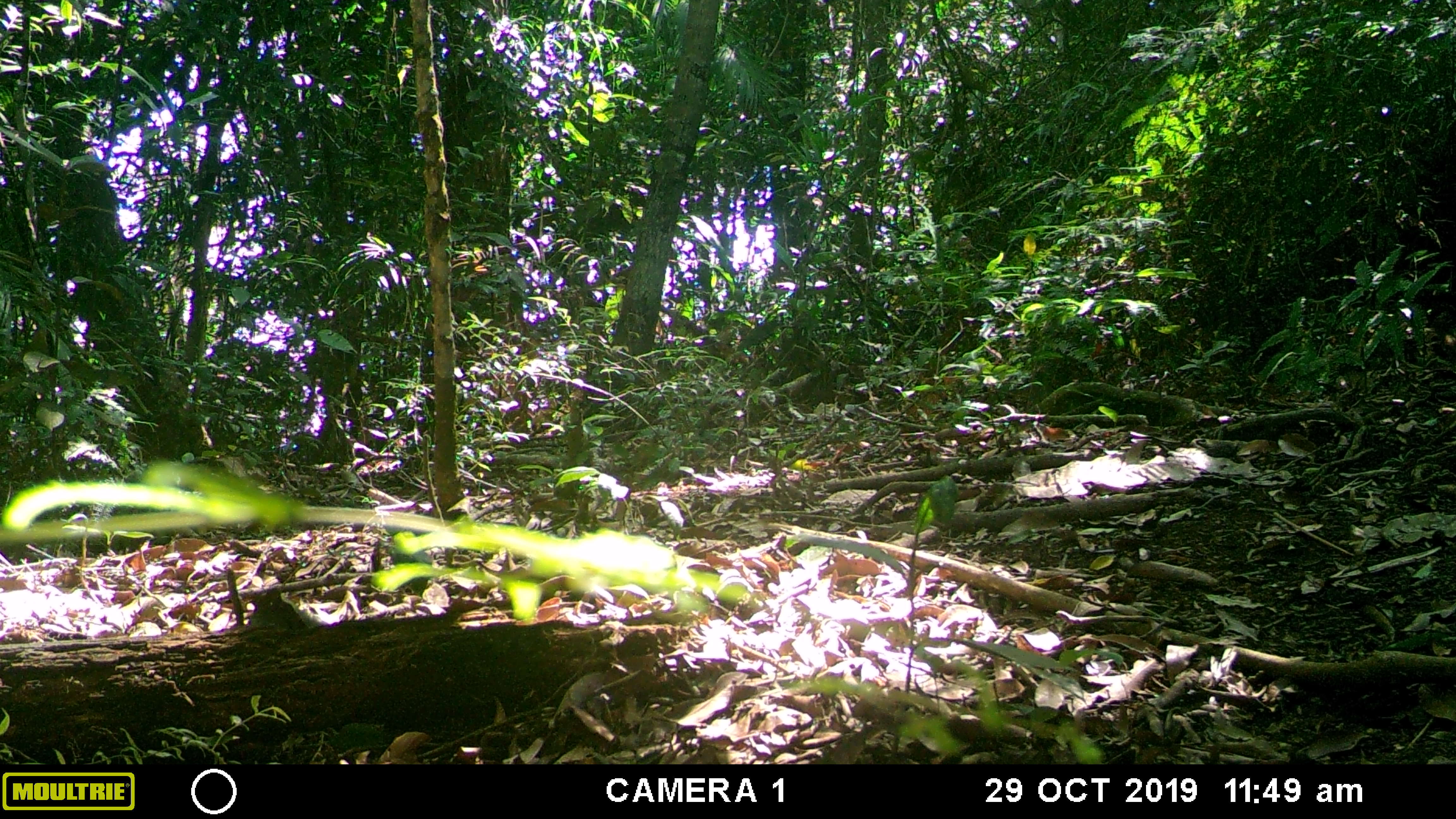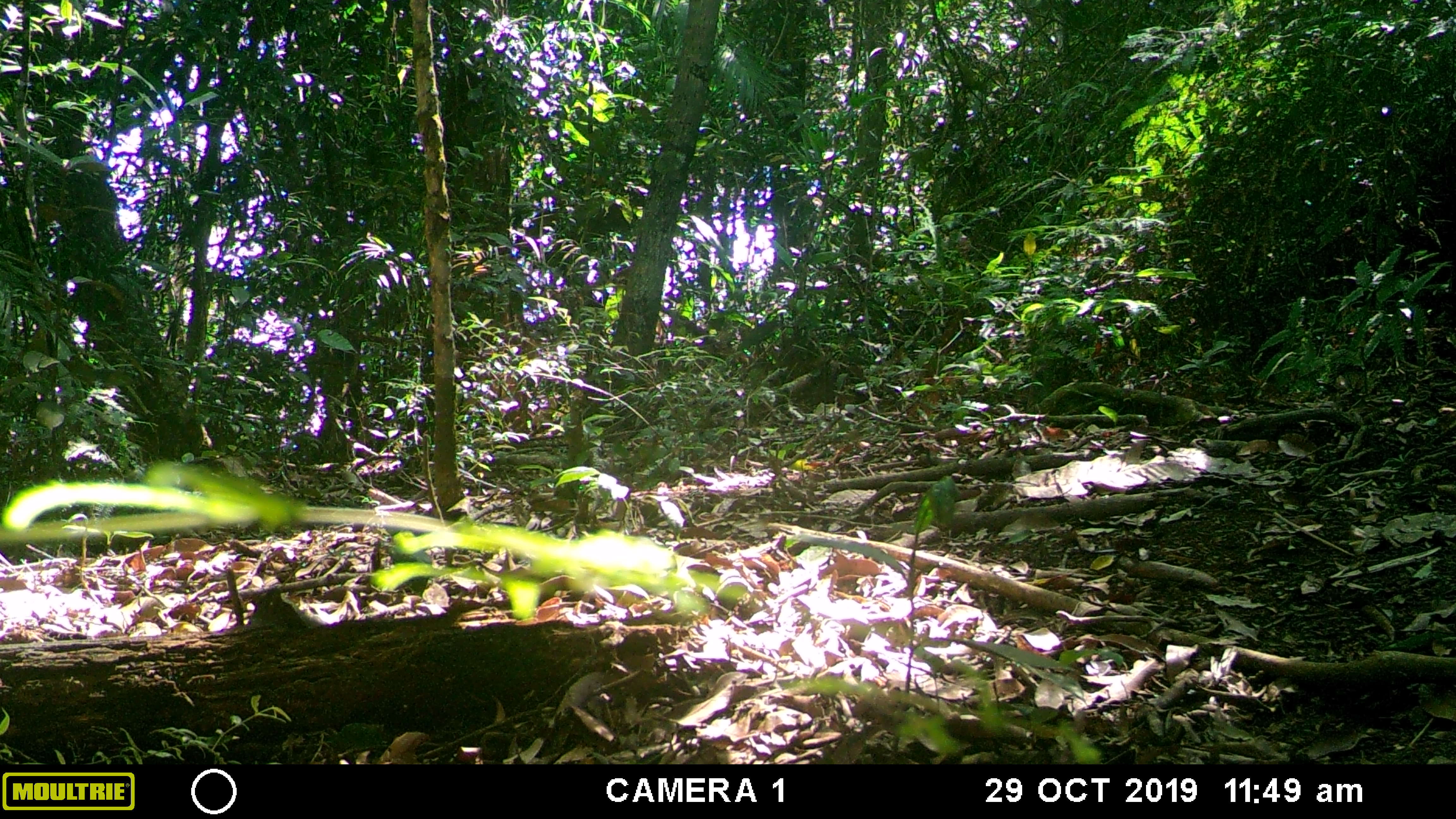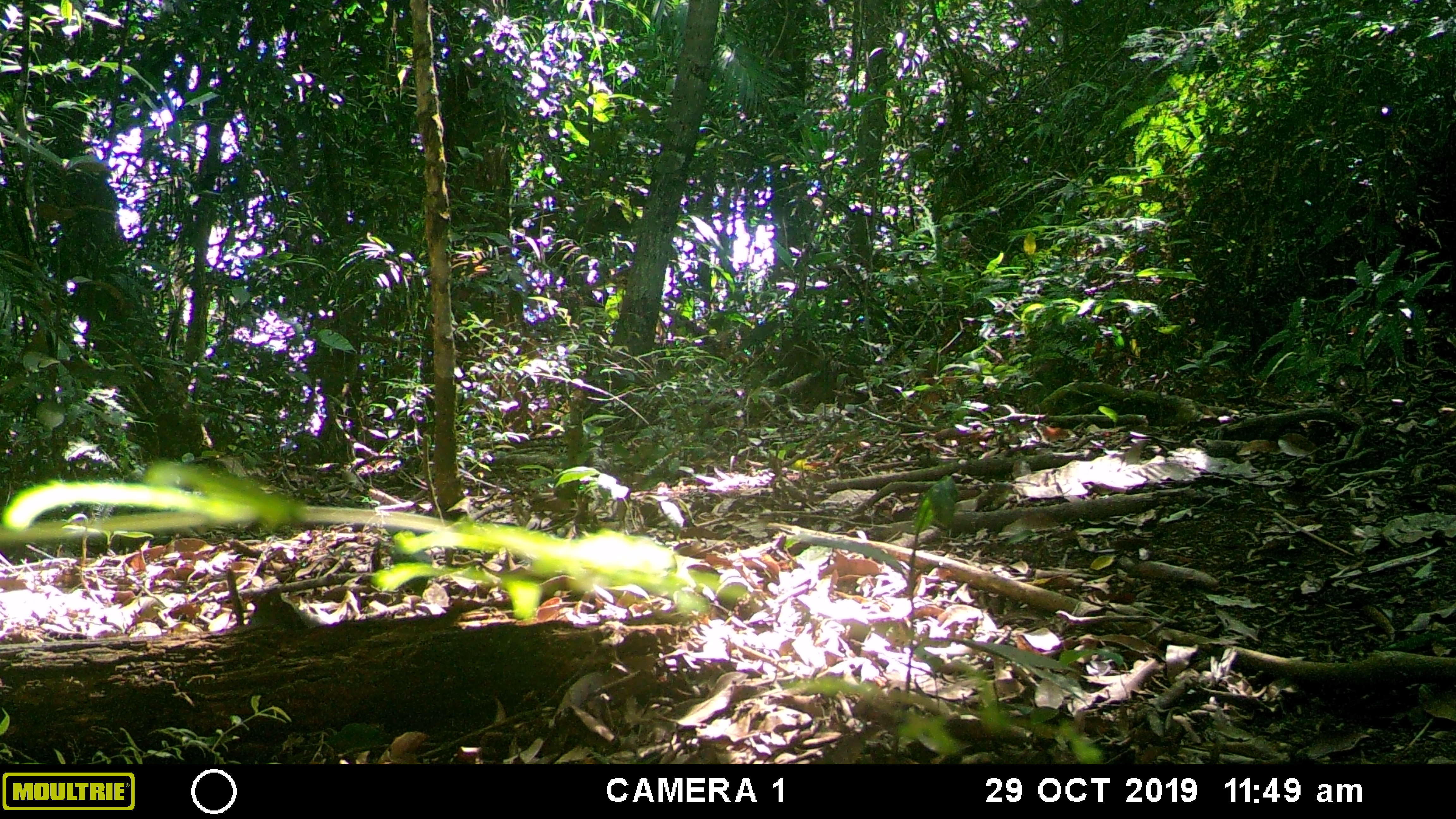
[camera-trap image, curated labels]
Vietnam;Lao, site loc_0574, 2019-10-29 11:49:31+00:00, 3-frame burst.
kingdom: Animalia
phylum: Chordata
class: Mammalia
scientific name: Mammalia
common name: mammal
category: unidentified small mammal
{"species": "unidentified small mammal (mammal) (Mammalia)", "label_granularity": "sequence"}